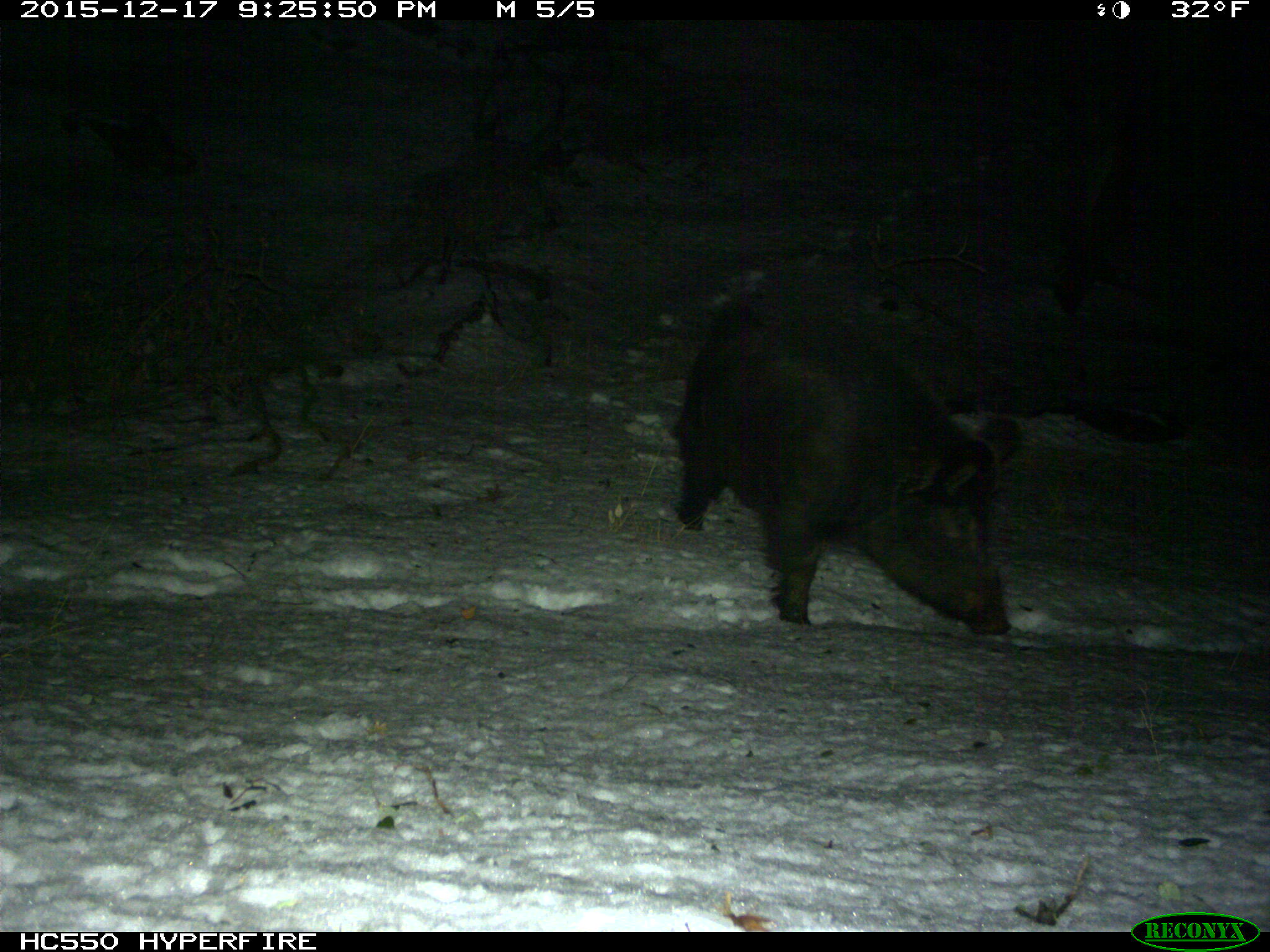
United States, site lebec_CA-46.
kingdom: Animalia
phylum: Chordata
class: Mammalia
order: Artiodactyla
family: Suidae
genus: Sus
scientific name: Sus scrofa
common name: wild boar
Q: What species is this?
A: Sus scrofa (wild boar).